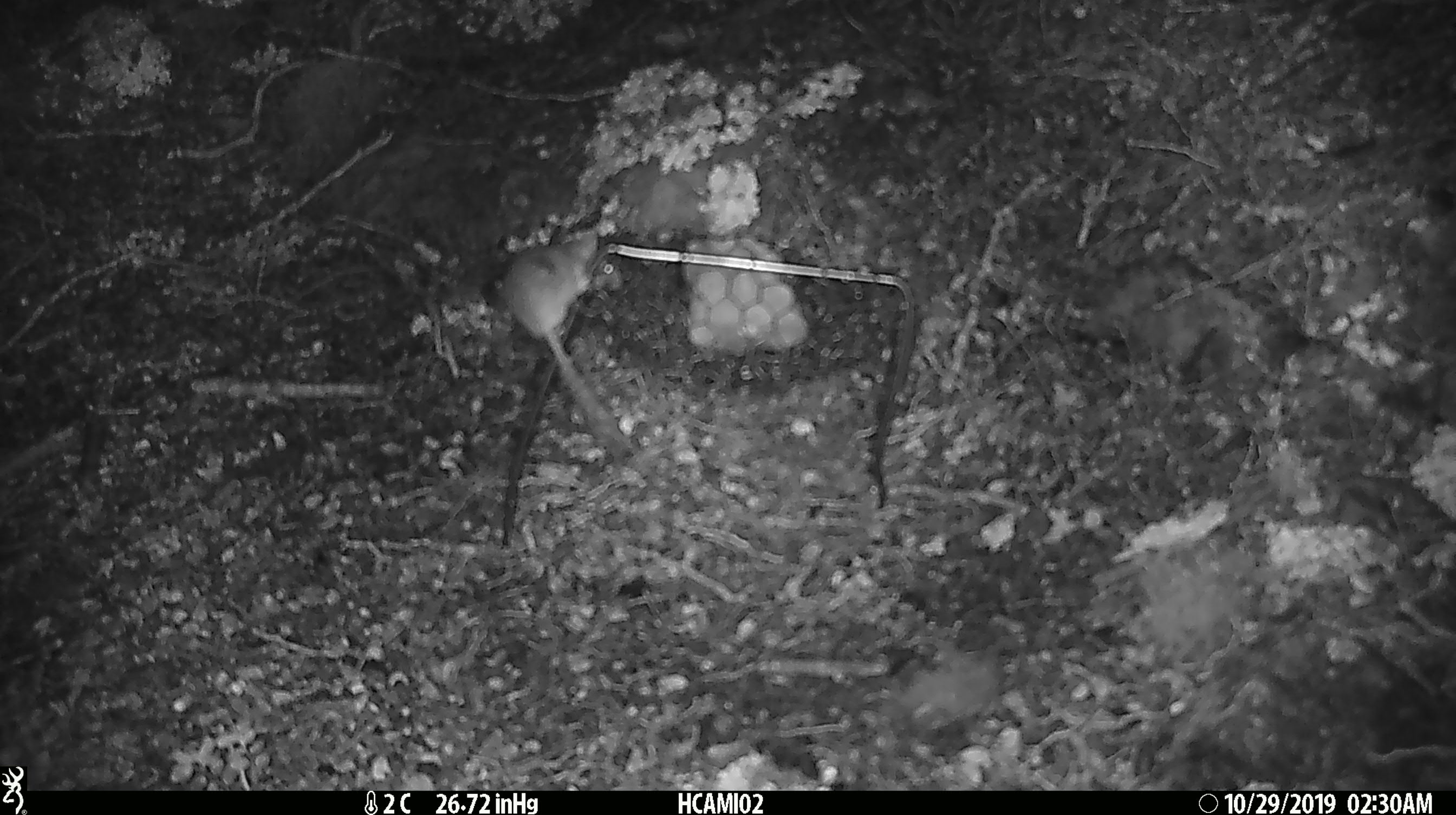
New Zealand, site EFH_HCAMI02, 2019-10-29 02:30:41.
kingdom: Animalia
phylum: Chordata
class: Mammalia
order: Rodentia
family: Muridae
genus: Mus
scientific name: Mus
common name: mouse